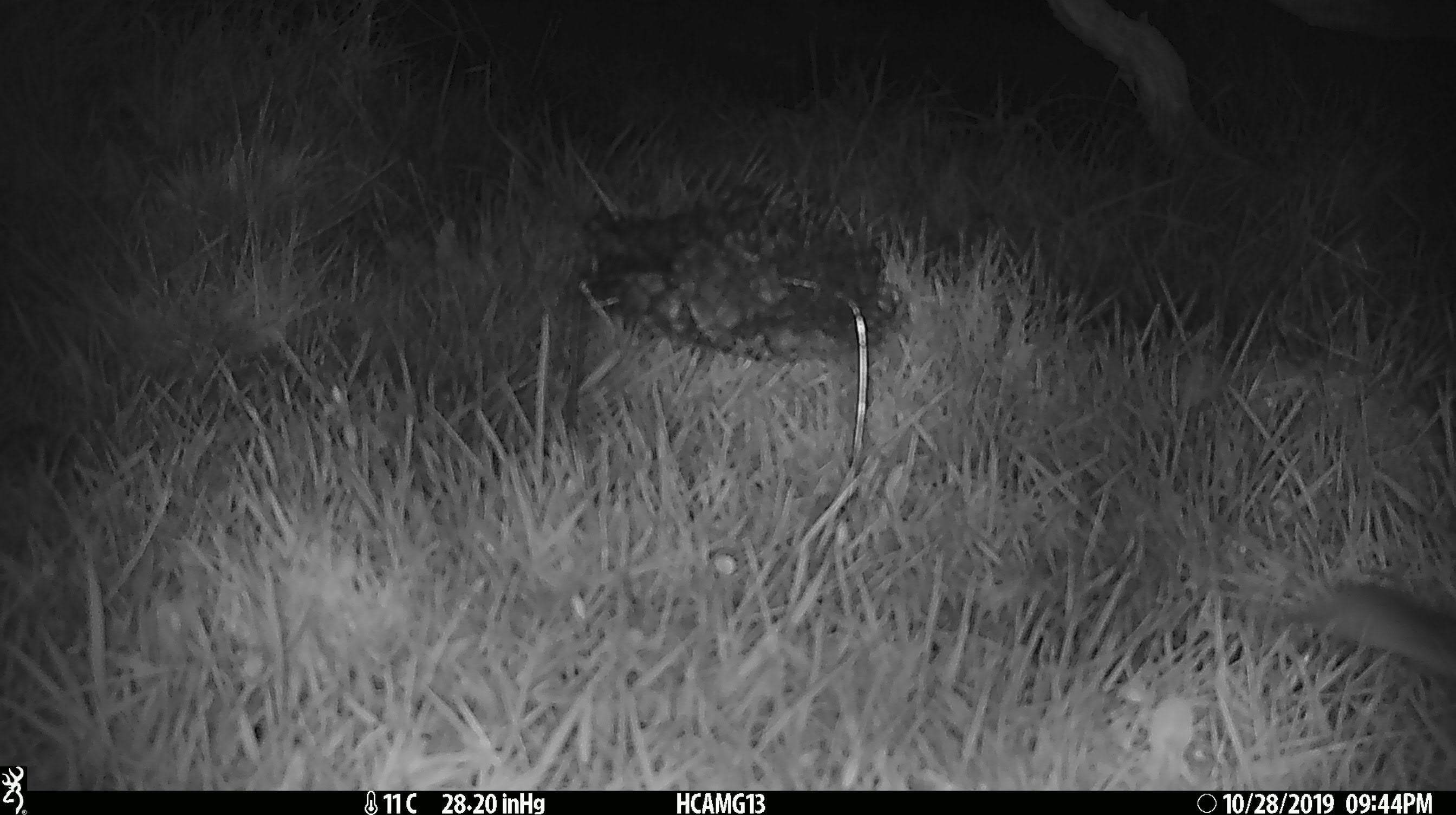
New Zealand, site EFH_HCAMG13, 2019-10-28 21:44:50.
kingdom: Animalia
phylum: Chordata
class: Mammalia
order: Rodentia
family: Muridae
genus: Mus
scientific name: Mus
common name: mouse